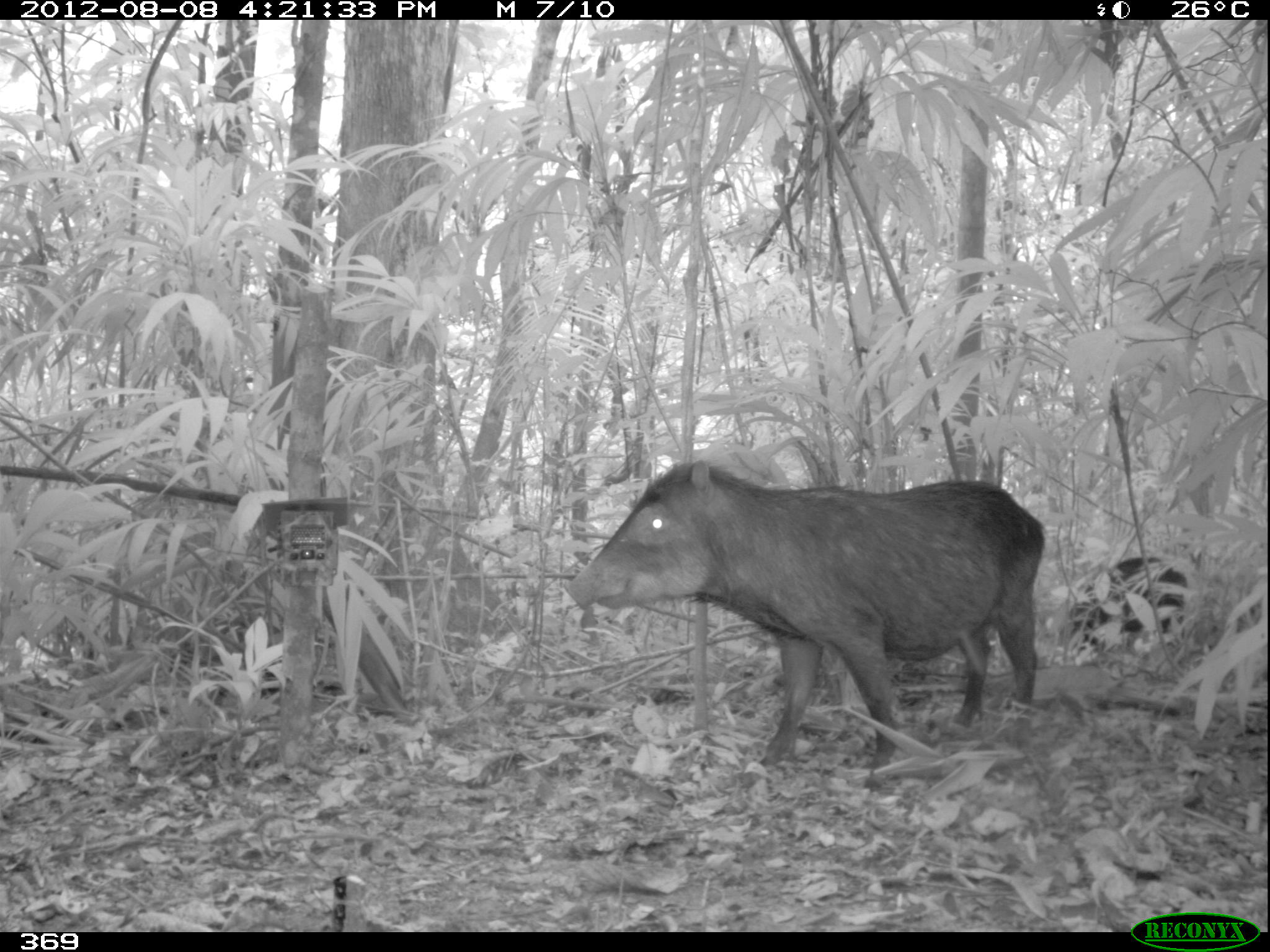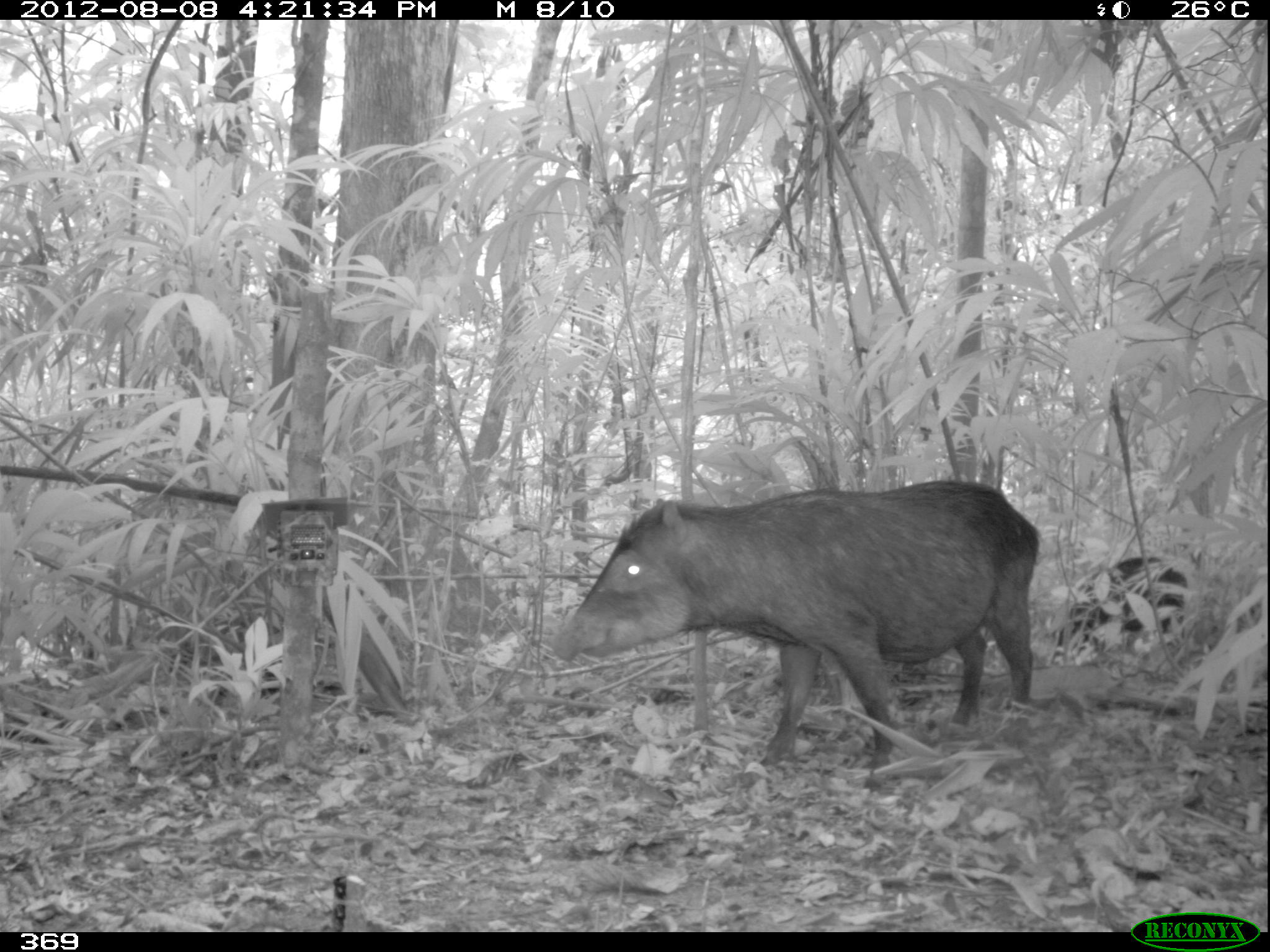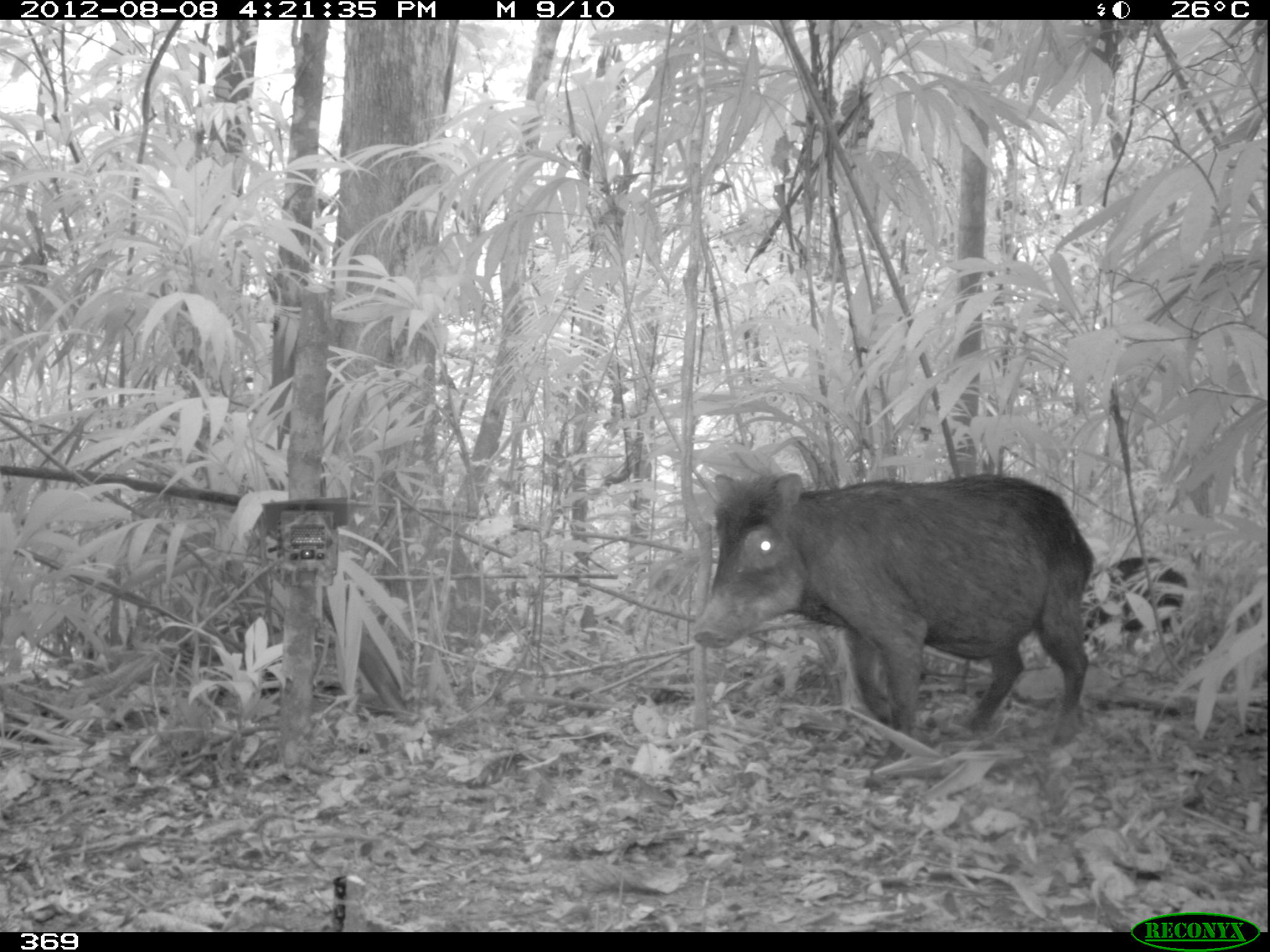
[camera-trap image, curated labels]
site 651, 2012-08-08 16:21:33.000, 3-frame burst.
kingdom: Animalia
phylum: Chordata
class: Mammalia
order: Artiodactyla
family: Tayassuidae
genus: Tayassu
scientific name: Tayassu pecari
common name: white-lipped peccary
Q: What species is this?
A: Tayassu pecari (white-lipped peccary).